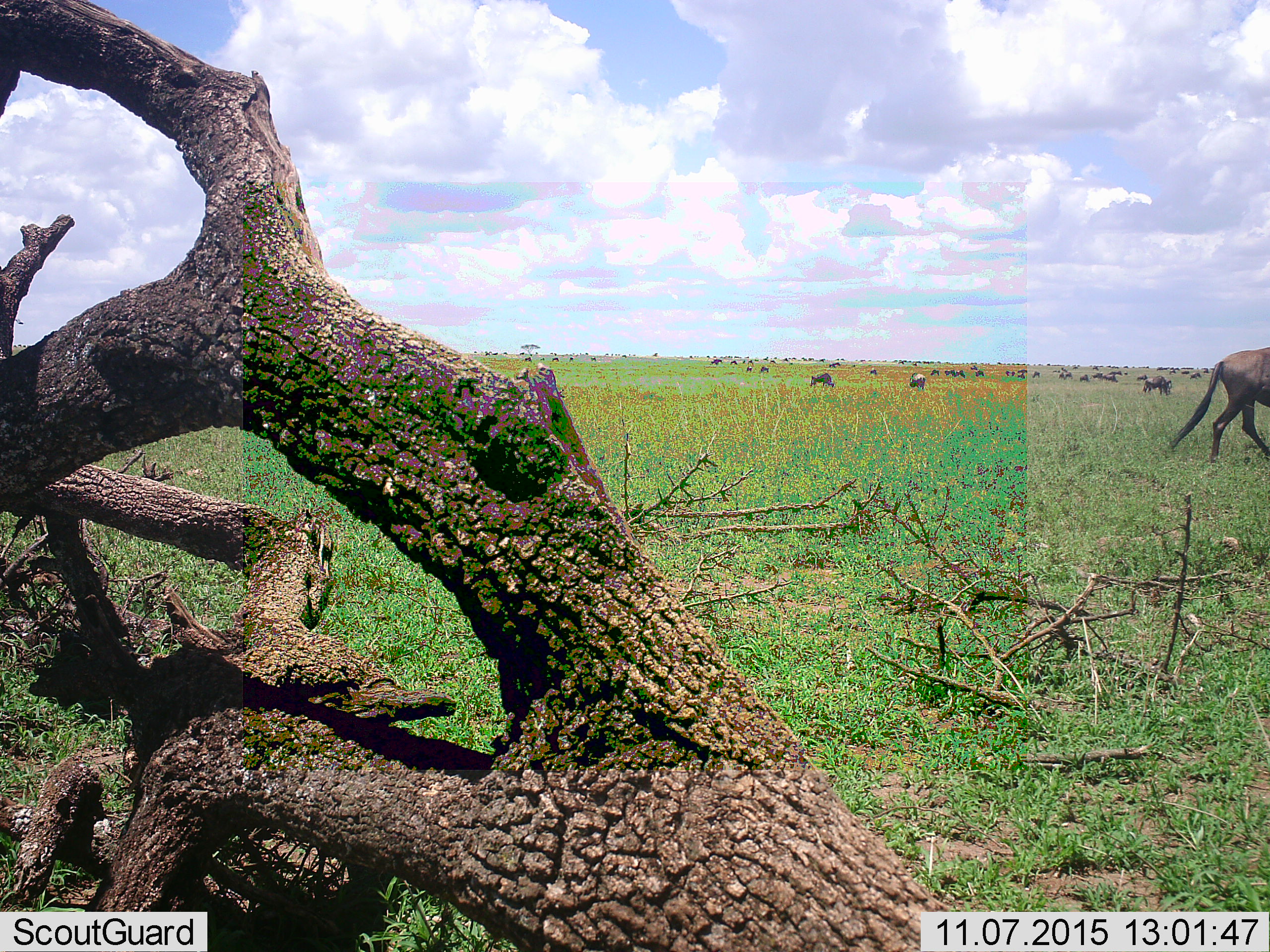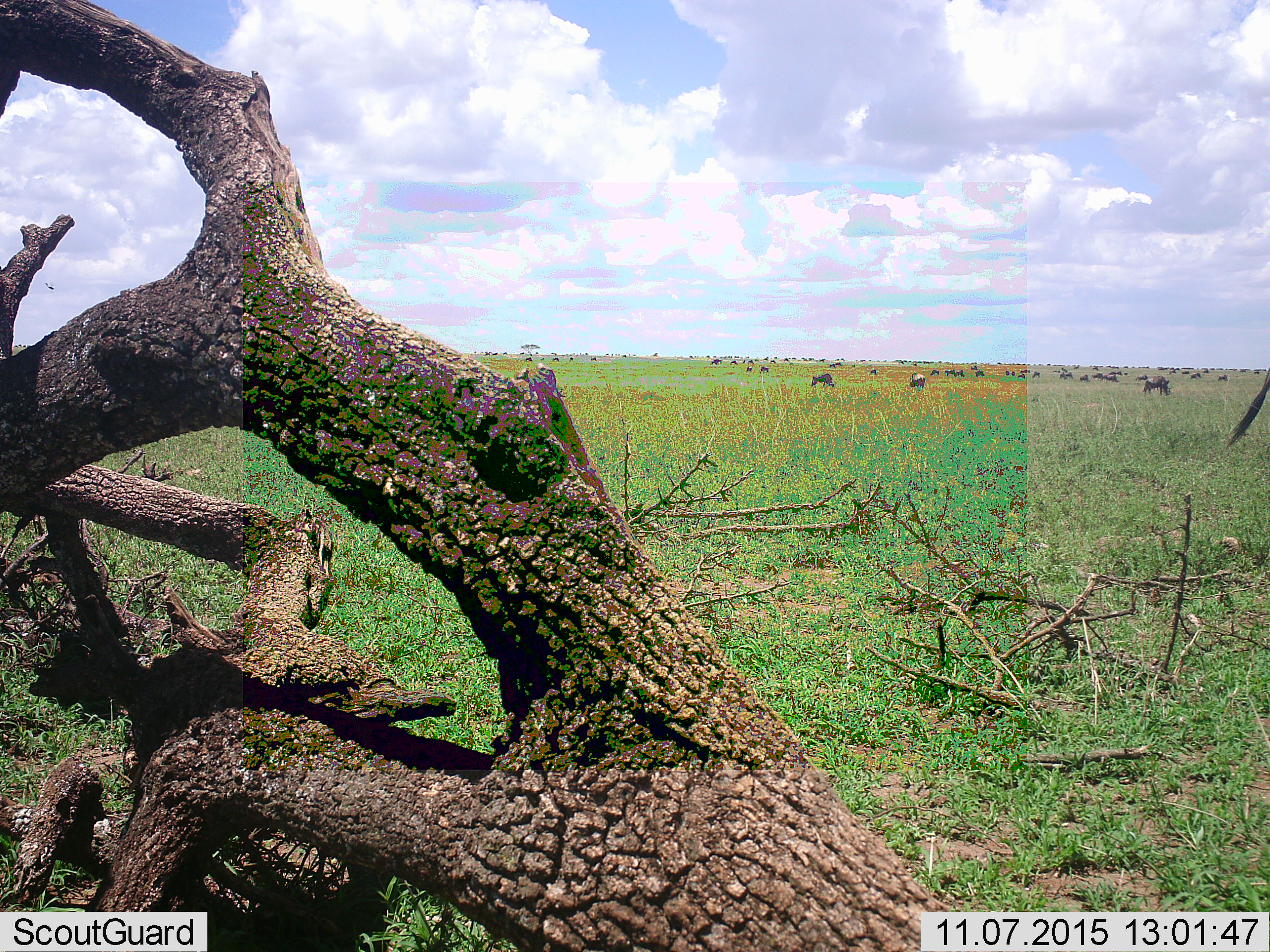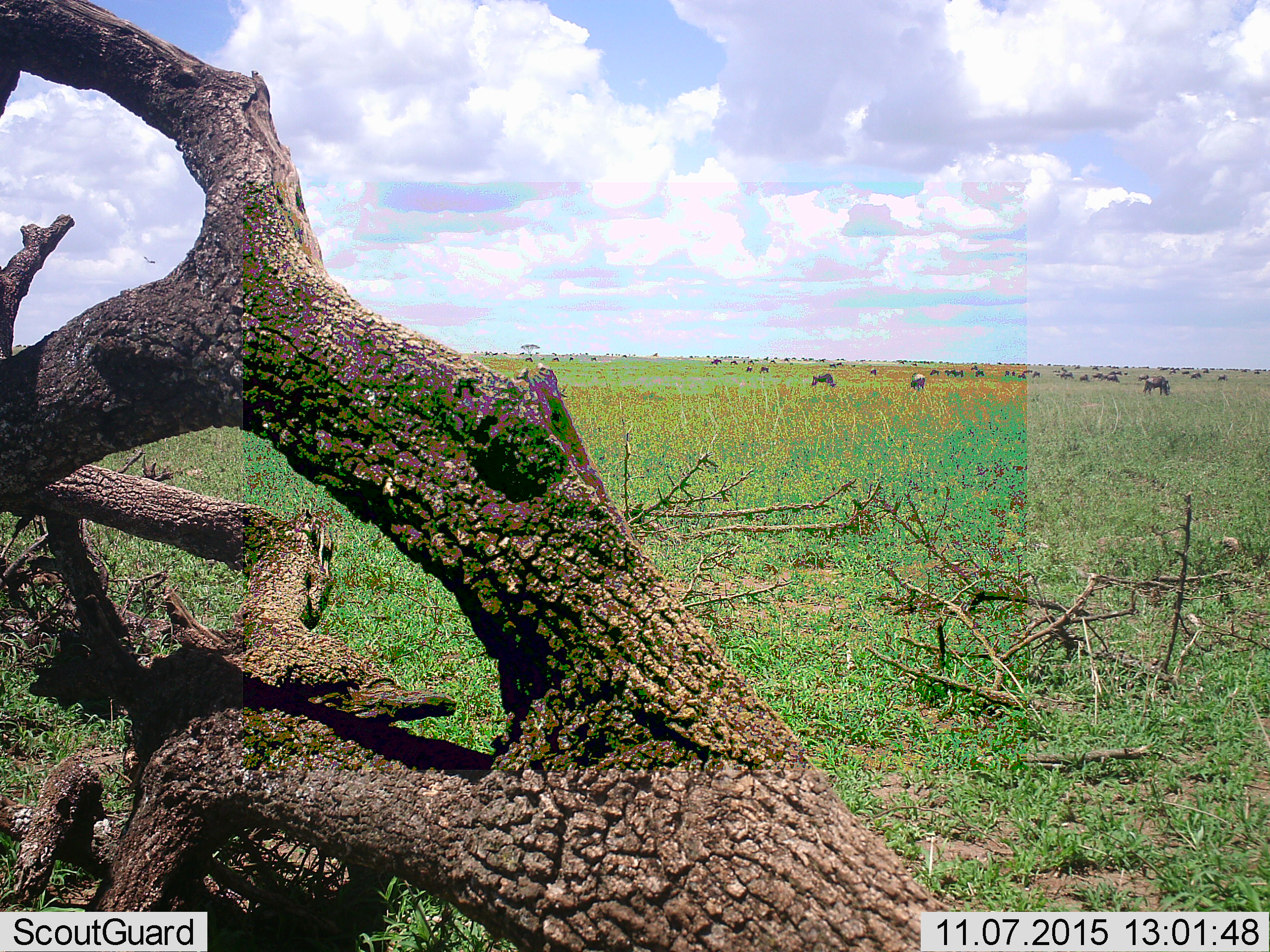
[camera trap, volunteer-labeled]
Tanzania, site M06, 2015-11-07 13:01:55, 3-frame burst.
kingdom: Animalia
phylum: Chordata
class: Mammalia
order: Artiodactyla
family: Bovidae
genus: Connochaetes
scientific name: Connochaetes taurinus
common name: blue wildebeest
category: wildebeest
Wildebeest (blue wildebeest) (Connochaetes taurinus), count 11-50. Behavior (volunteer vote fractions): standing 38%, resting 12%, moving 75%, interacting 0%. Young present (vote fraction): 12%. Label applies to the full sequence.